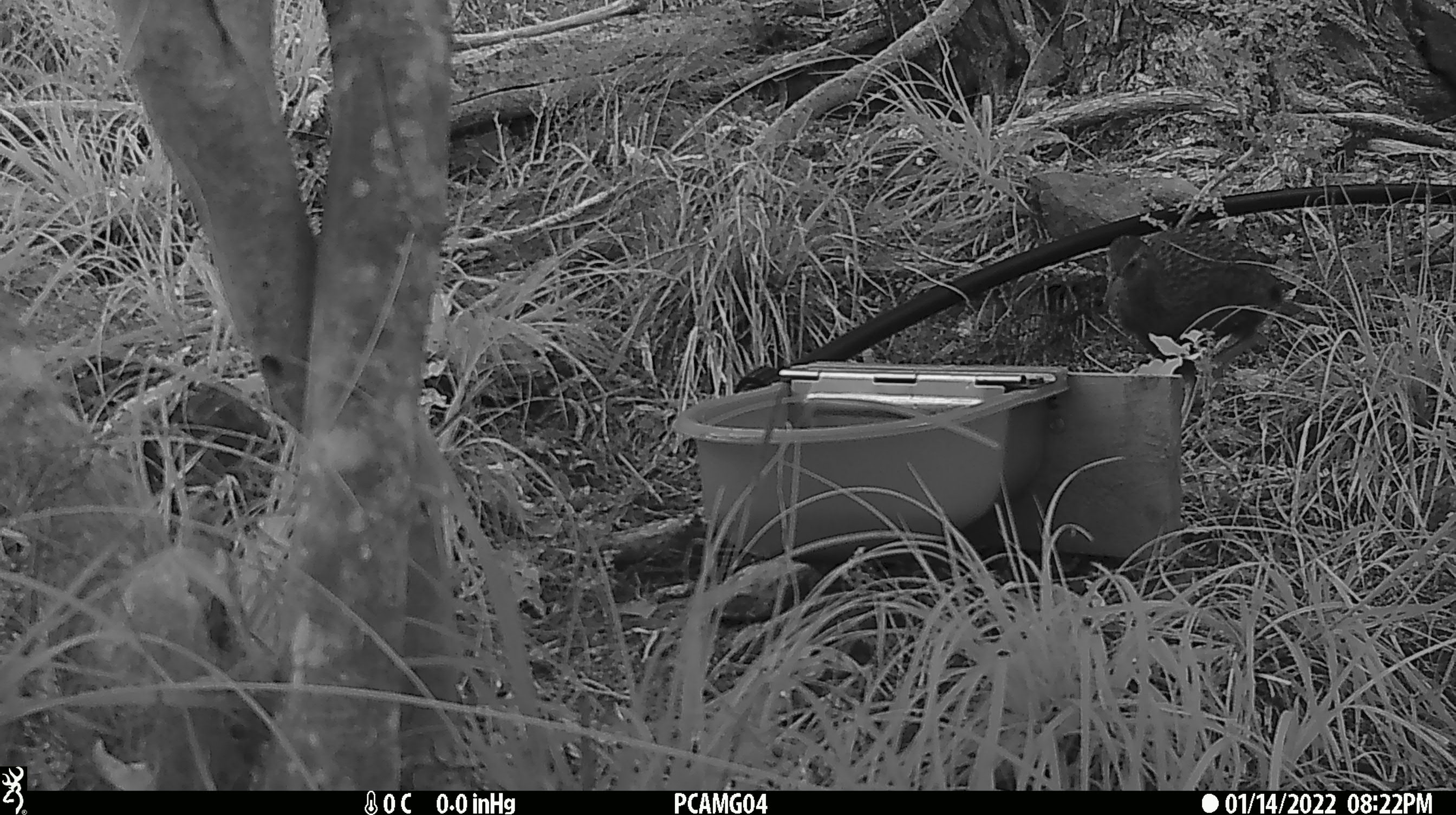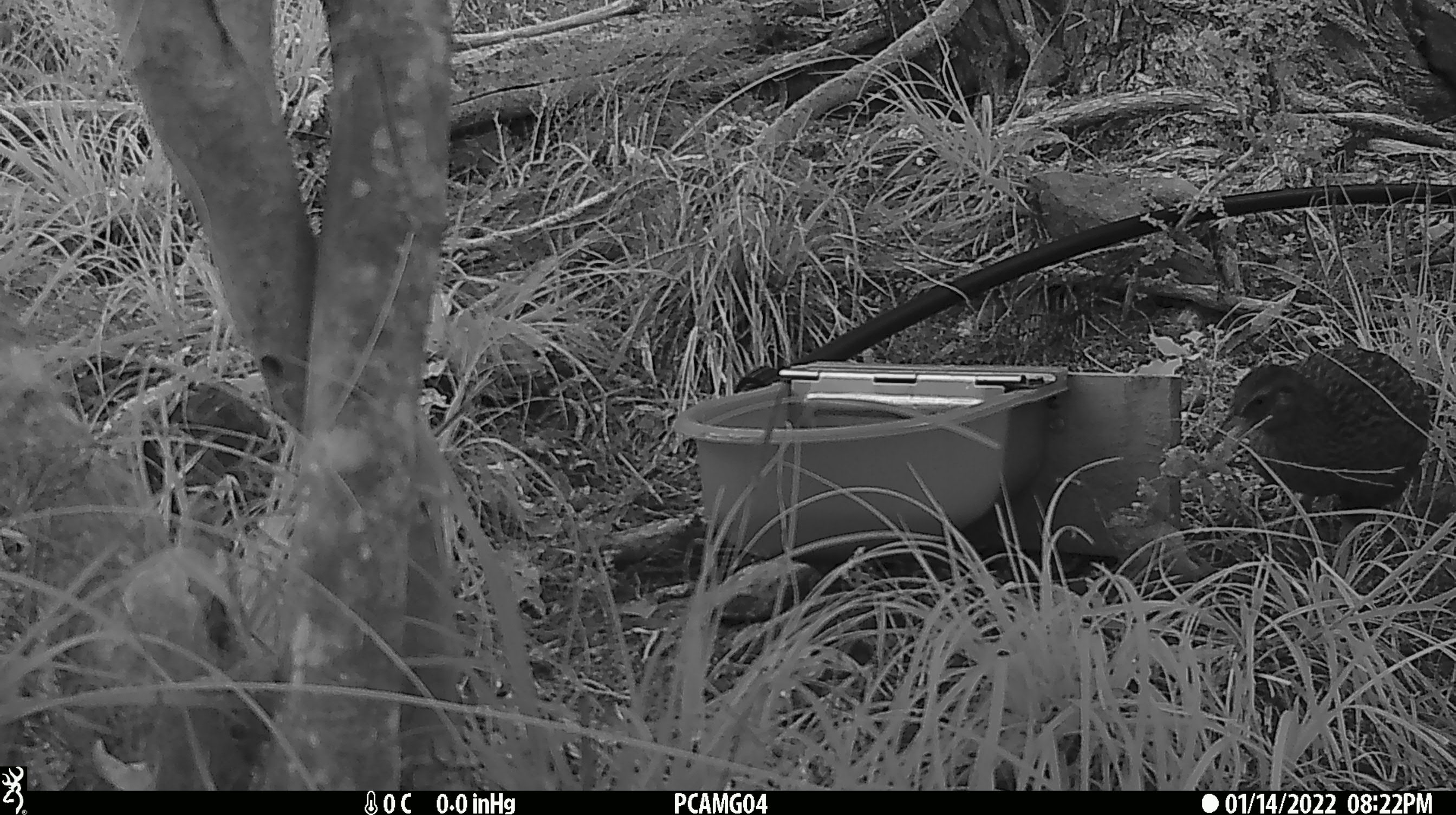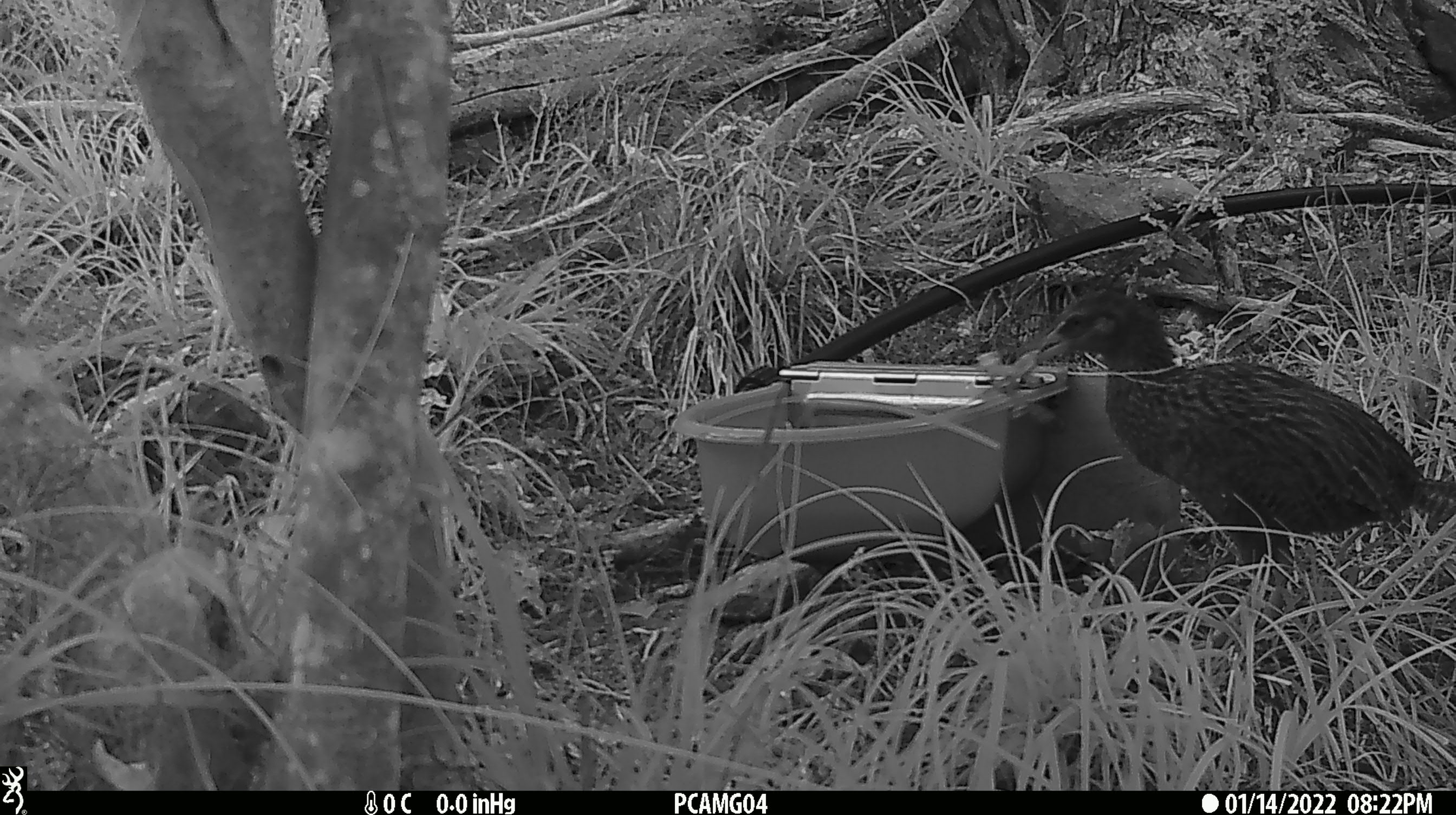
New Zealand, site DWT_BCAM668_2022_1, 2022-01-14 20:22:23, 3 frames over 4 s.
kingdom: Animalia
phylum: Chordata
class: Aves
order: Gruiformes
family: Rallidae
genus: Gallirallus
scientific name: Gallirallus australis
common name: weka